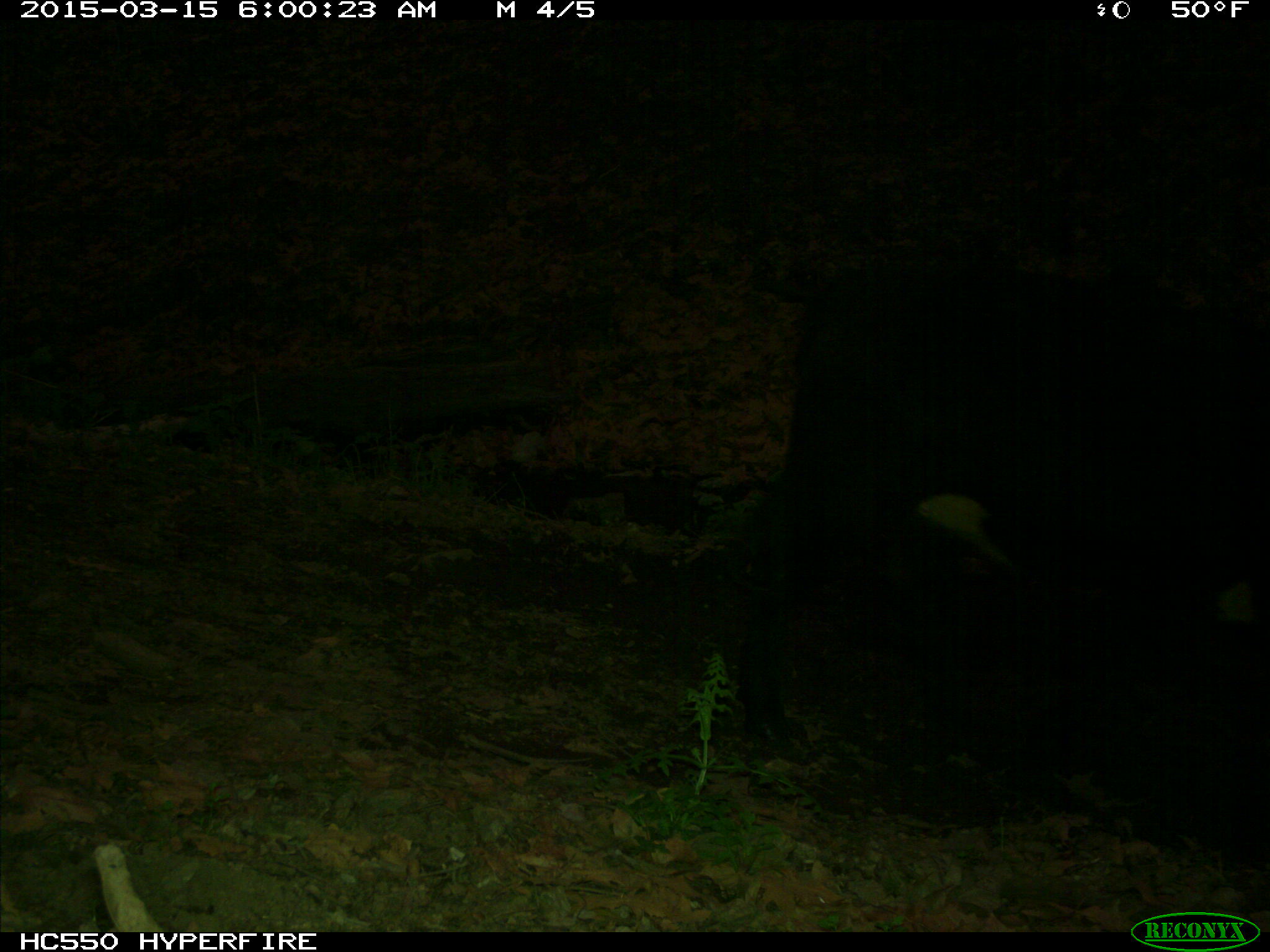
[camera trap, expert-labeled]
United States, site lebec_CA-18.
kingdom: Animalia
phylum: Chordata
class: Mammalia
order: Artiodactyla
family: Bovidae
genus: Bos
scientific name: Bos taurus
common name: domestic cow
Bos taurus (domestic cow).